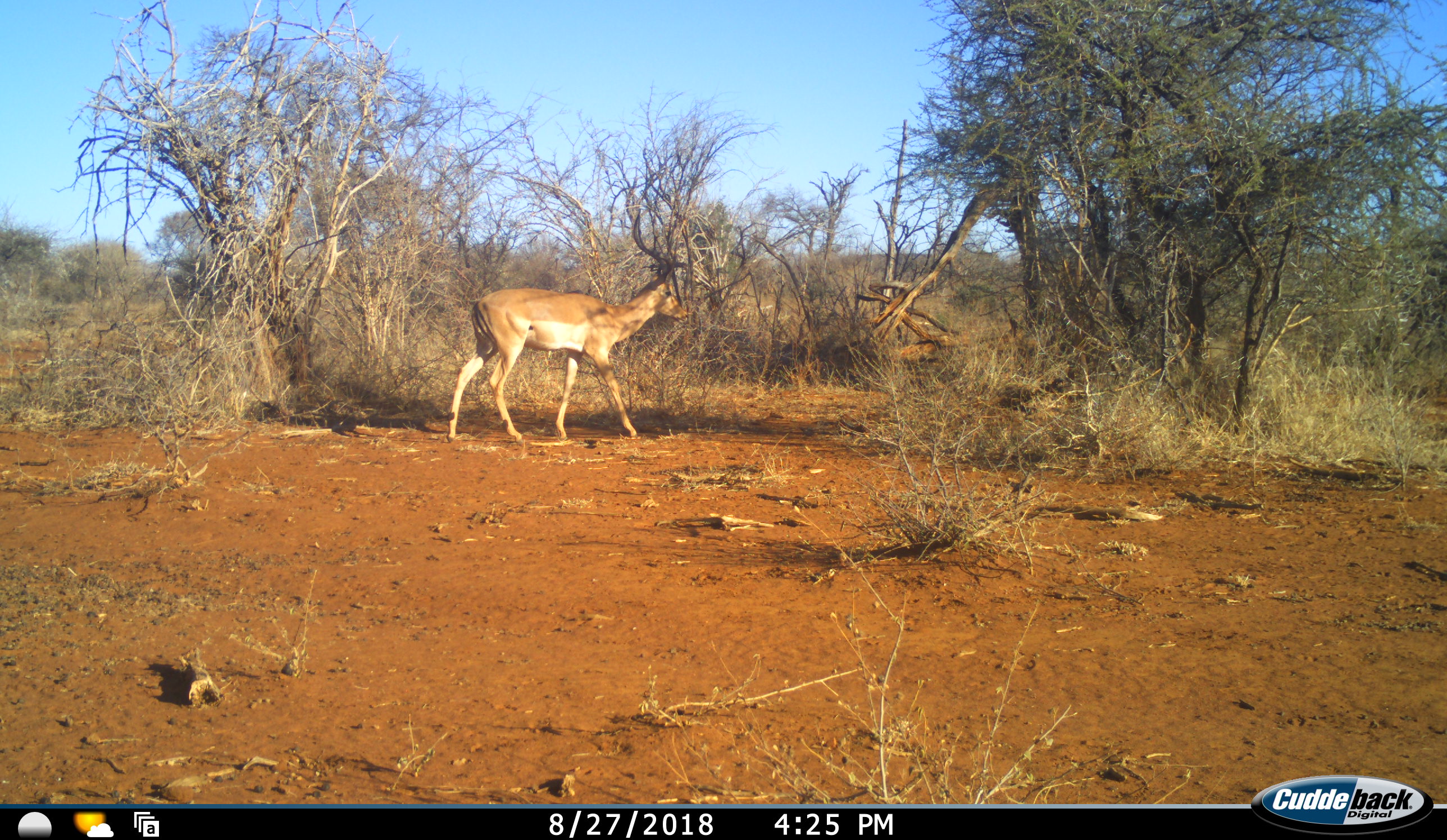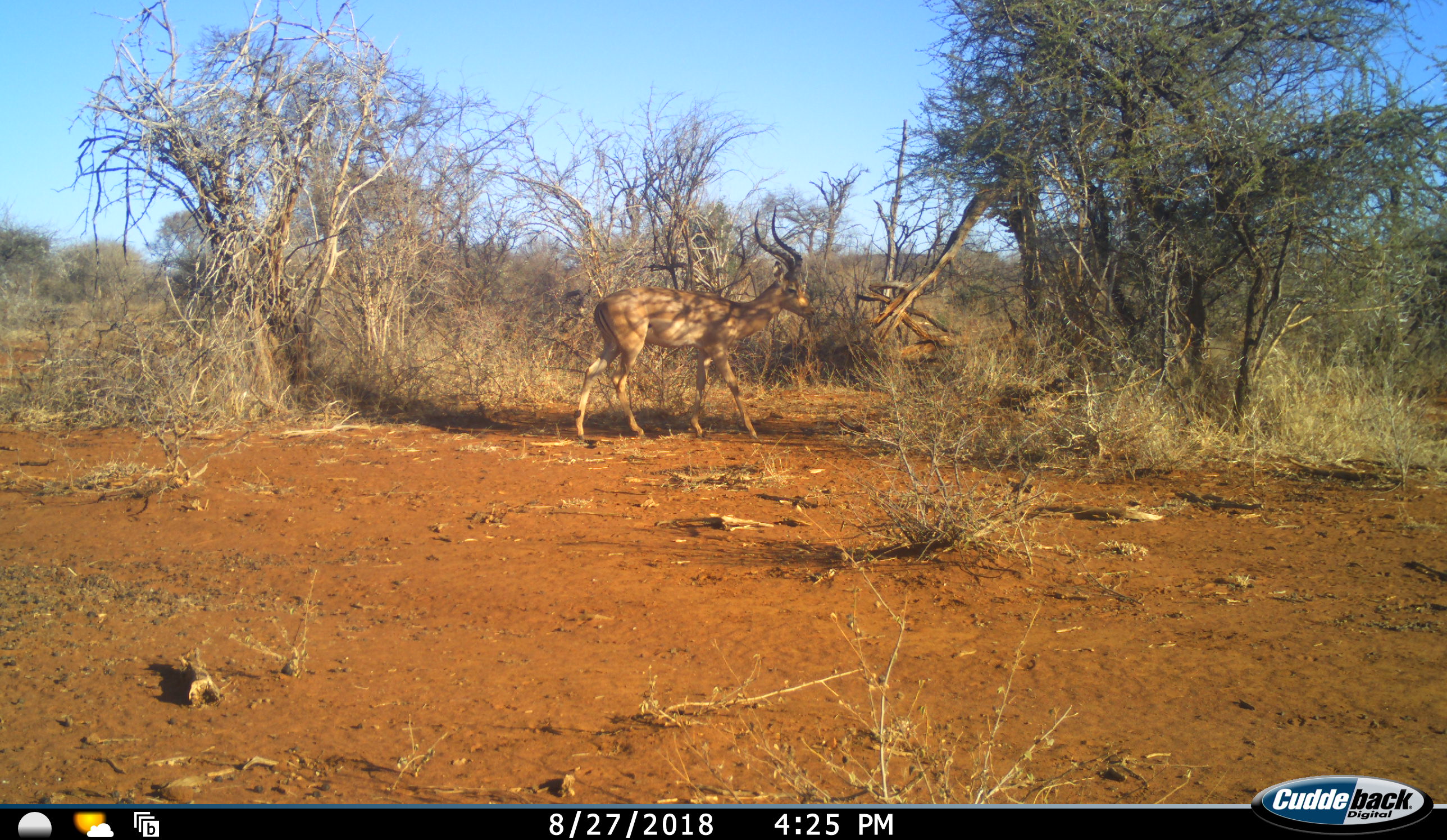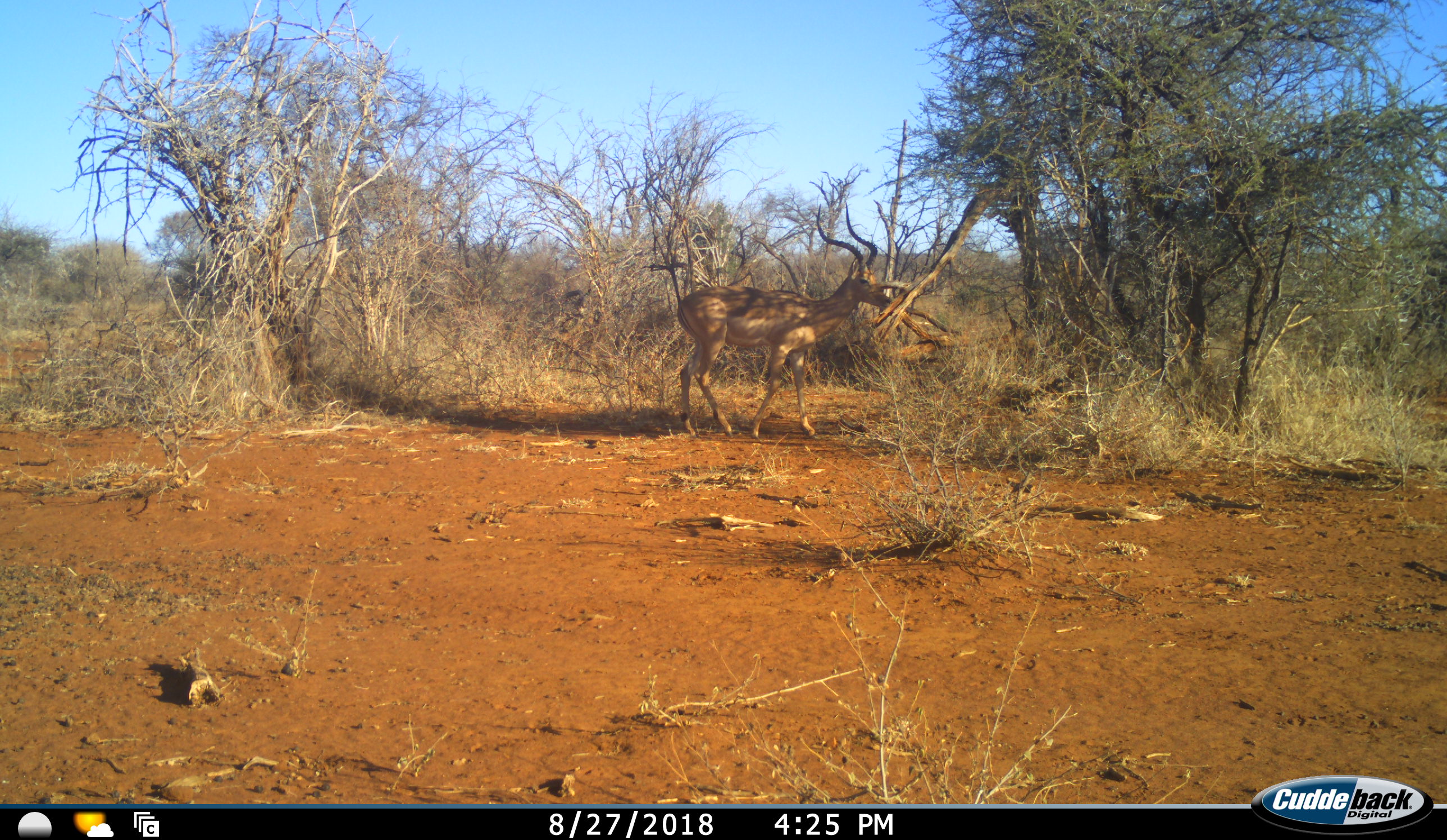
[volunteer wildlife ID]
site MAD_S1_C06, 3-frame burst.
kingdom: Animalia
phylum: Chordata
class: Mammalia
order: Artiodactyla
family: Bovidae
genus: Aepyceros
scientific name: Aepyceros melampus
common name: impala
Impala (Aepyceros melampus), count 1. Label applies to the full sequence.